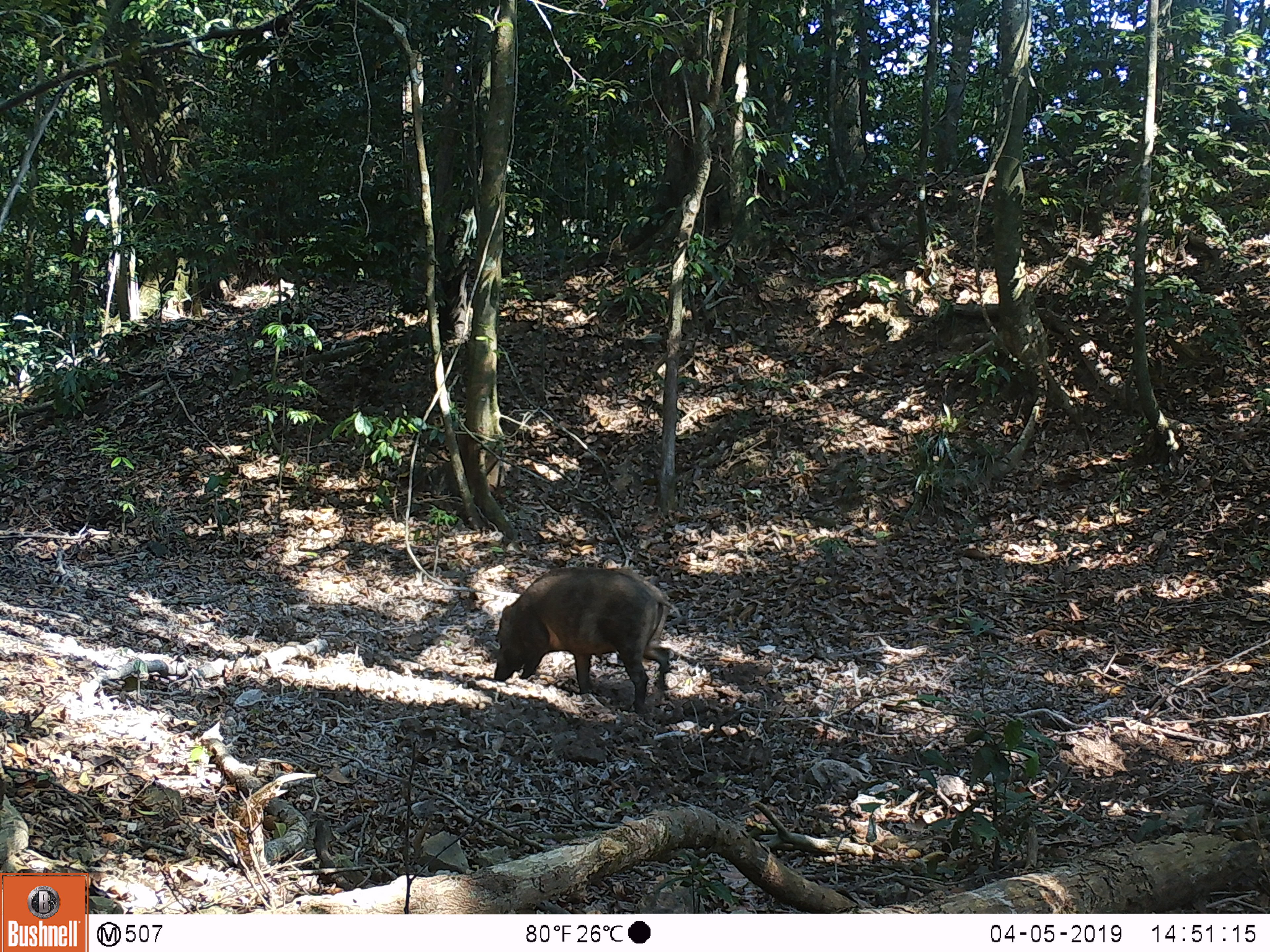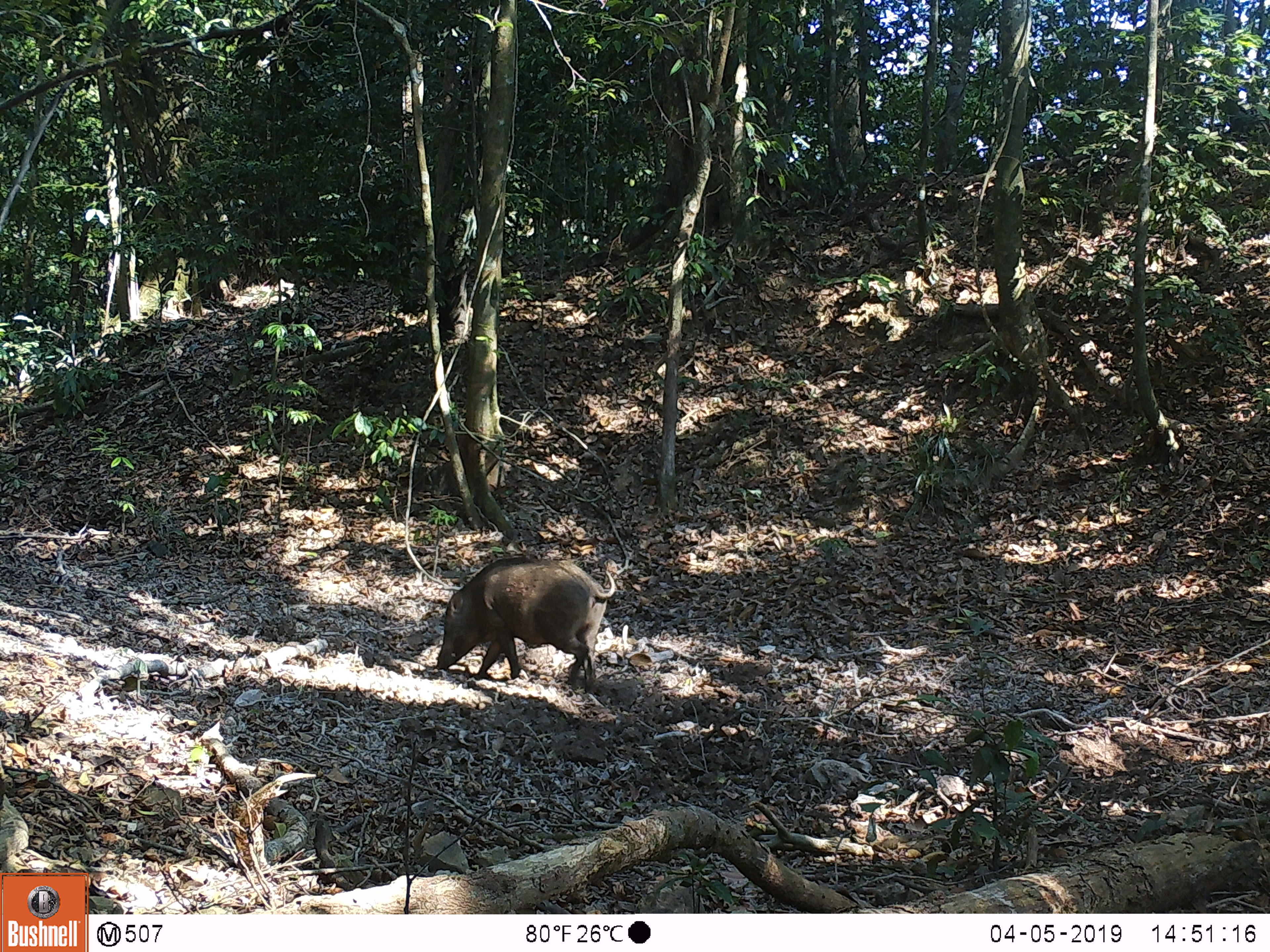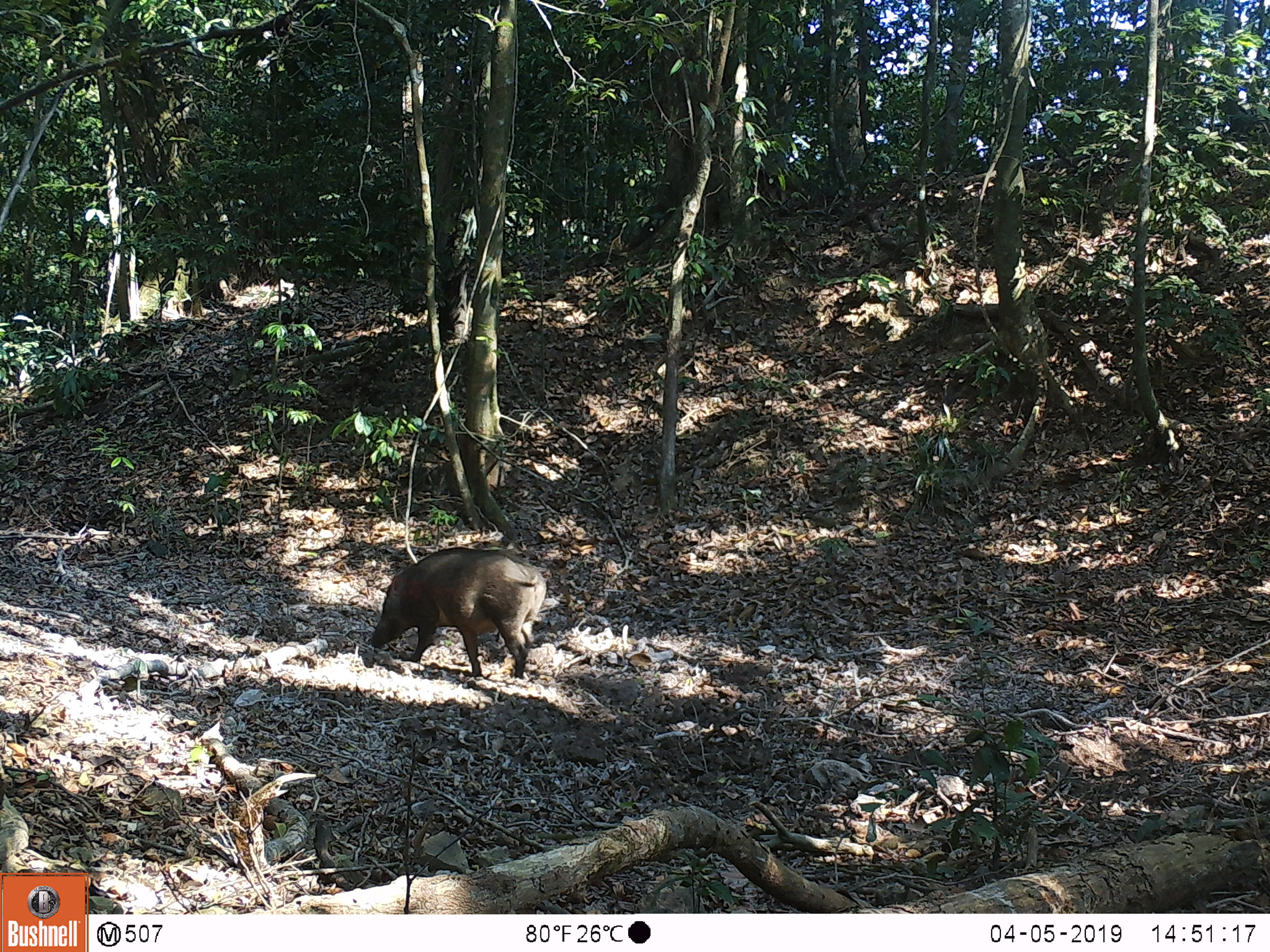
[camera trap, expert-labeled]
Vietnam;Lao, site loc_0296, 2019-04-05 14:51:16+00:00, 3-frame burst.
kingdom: Animalia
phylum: Chordata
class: Mammalia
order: Artiodactyla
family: Suidae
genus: Sus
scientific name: Sus scrofa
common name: eurasian wild pig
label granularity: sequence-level